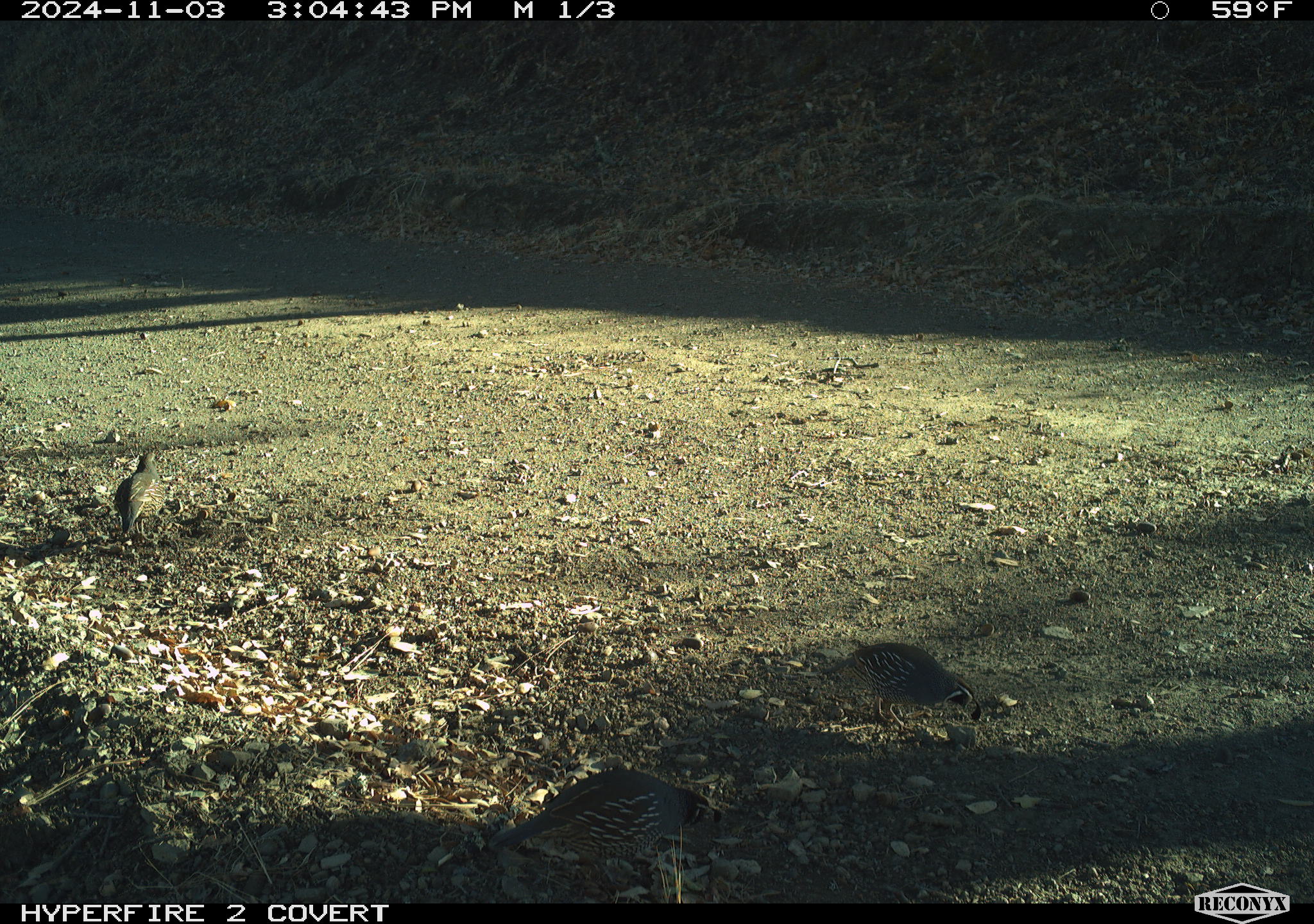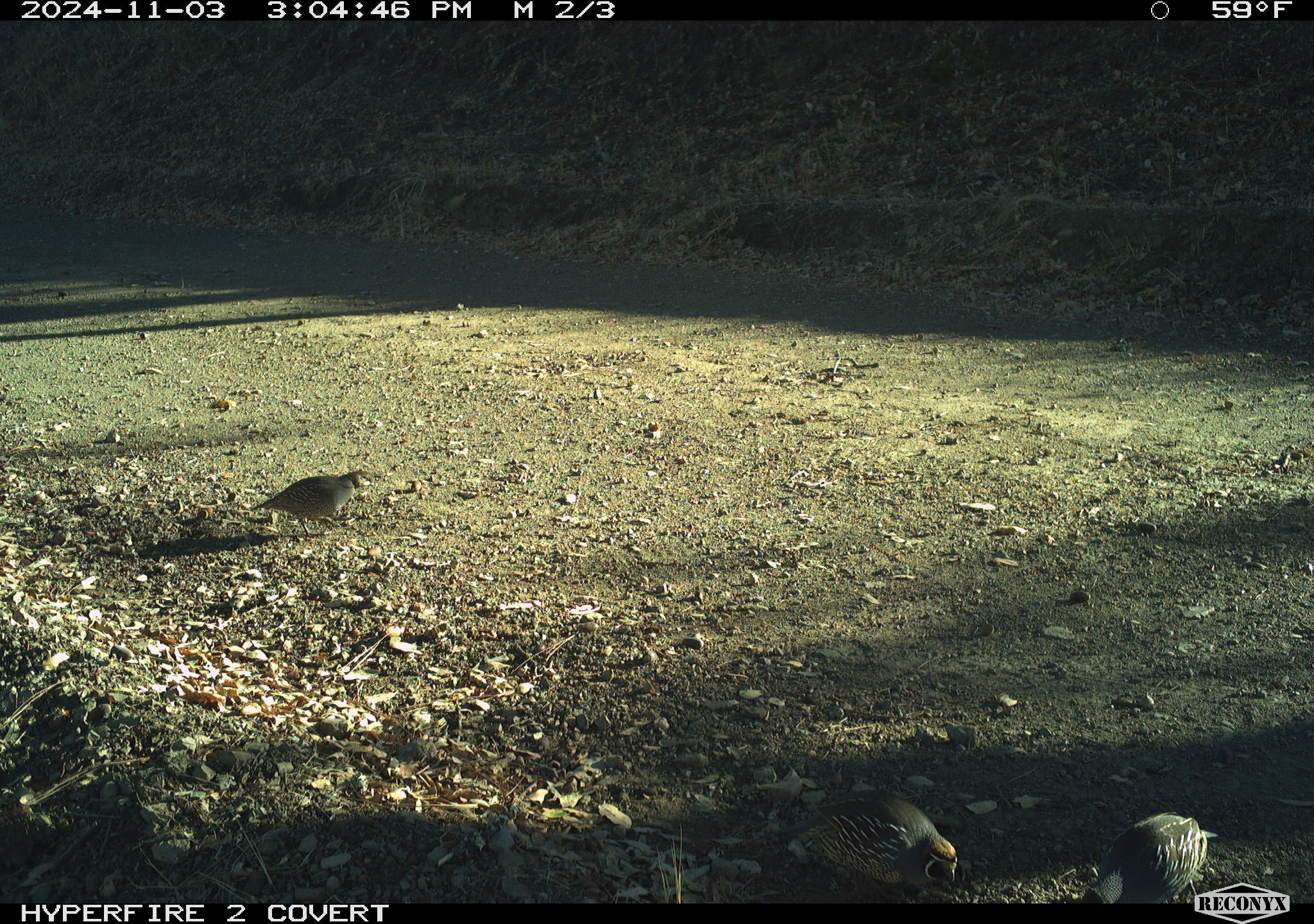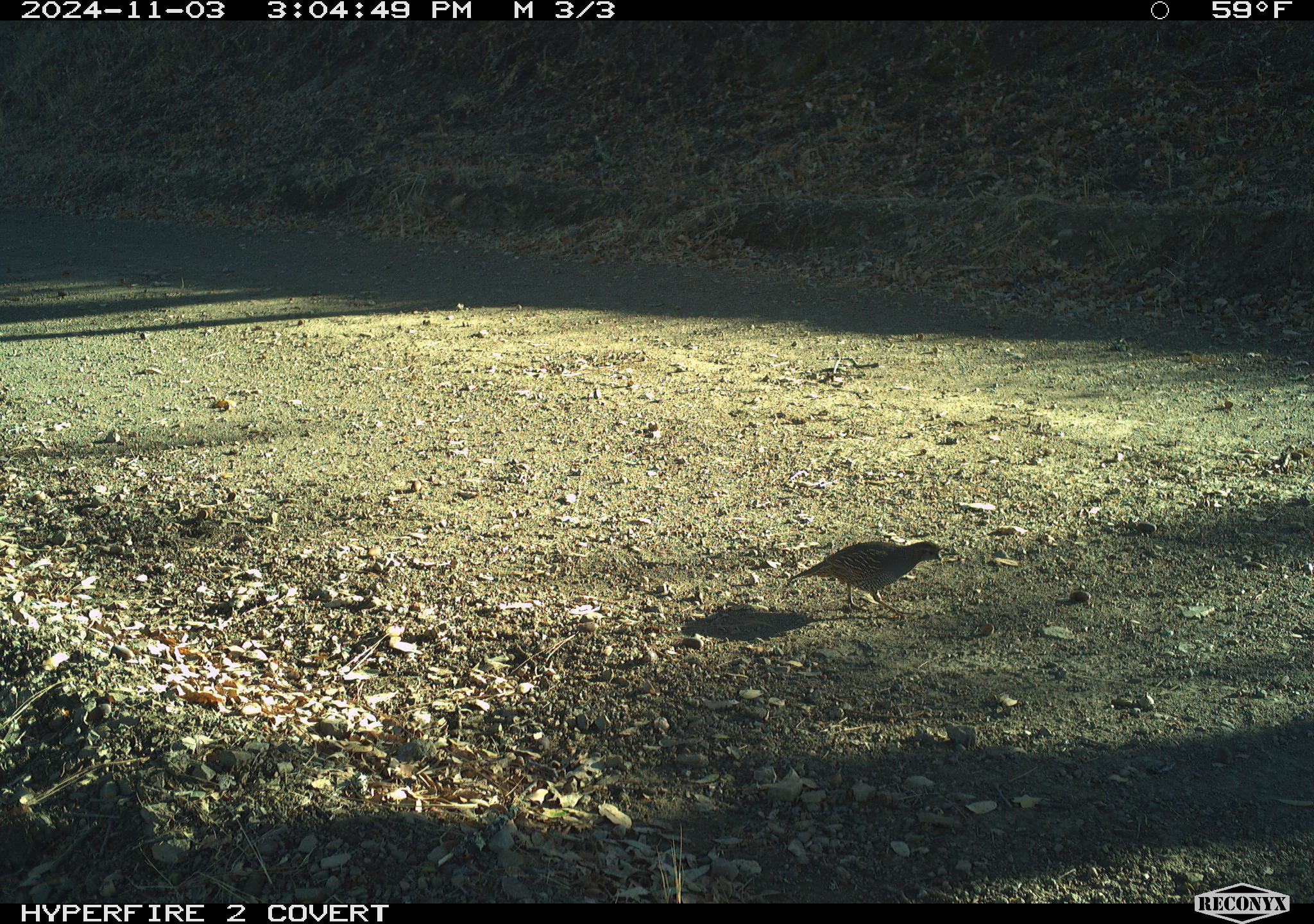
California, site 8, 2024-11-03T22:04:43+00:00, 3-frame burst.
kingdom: Animalia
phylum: Chordata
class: Aves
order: Galliformes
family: Odontophoridae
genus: Callipepla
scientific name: Callipepla californica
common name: california quail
California quail (Callipepla californica).